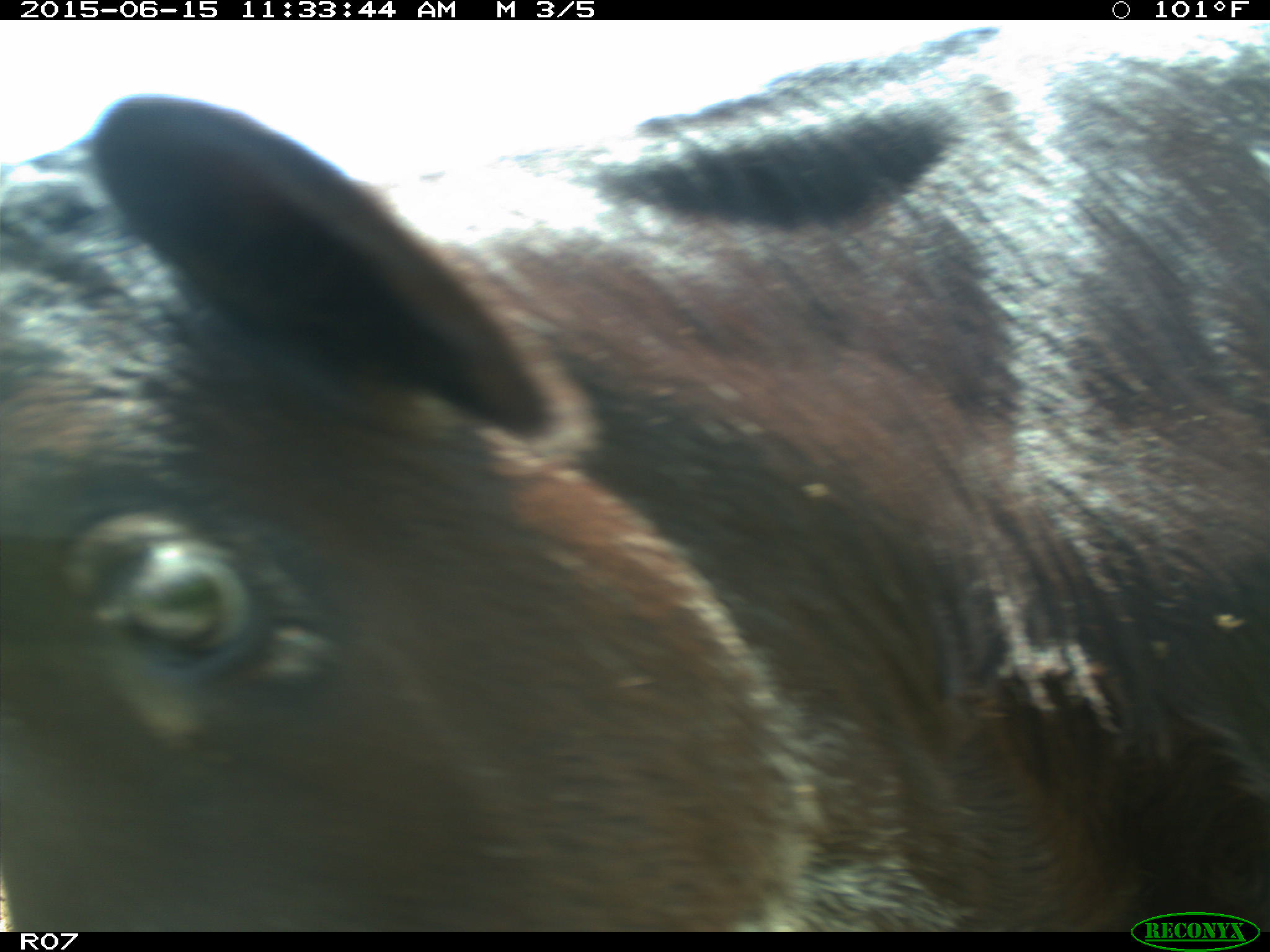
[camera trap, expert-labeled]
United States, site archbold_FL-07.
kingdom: Animalia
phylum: Chordata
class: Mammalia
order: Artiodactyla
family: Bovidae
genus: Bos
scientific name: Bos taurus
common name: domestic cow